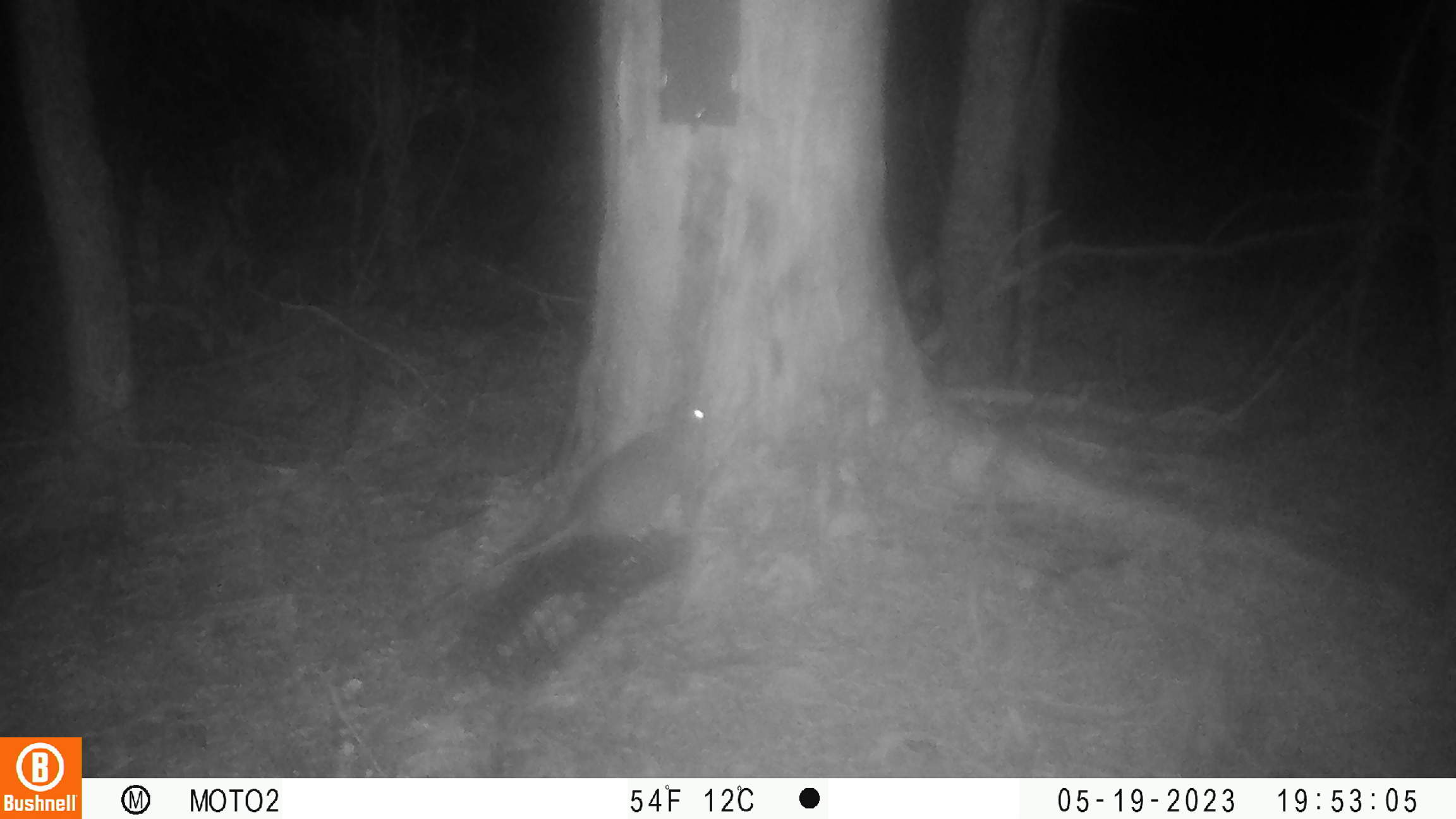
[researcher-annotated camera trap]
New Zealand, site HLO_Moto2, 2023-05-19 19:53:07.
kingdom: Animalia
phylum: Chordata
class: Mammalia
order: Rodentia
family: Muridae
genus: Rattus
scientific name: Rattus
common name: rat